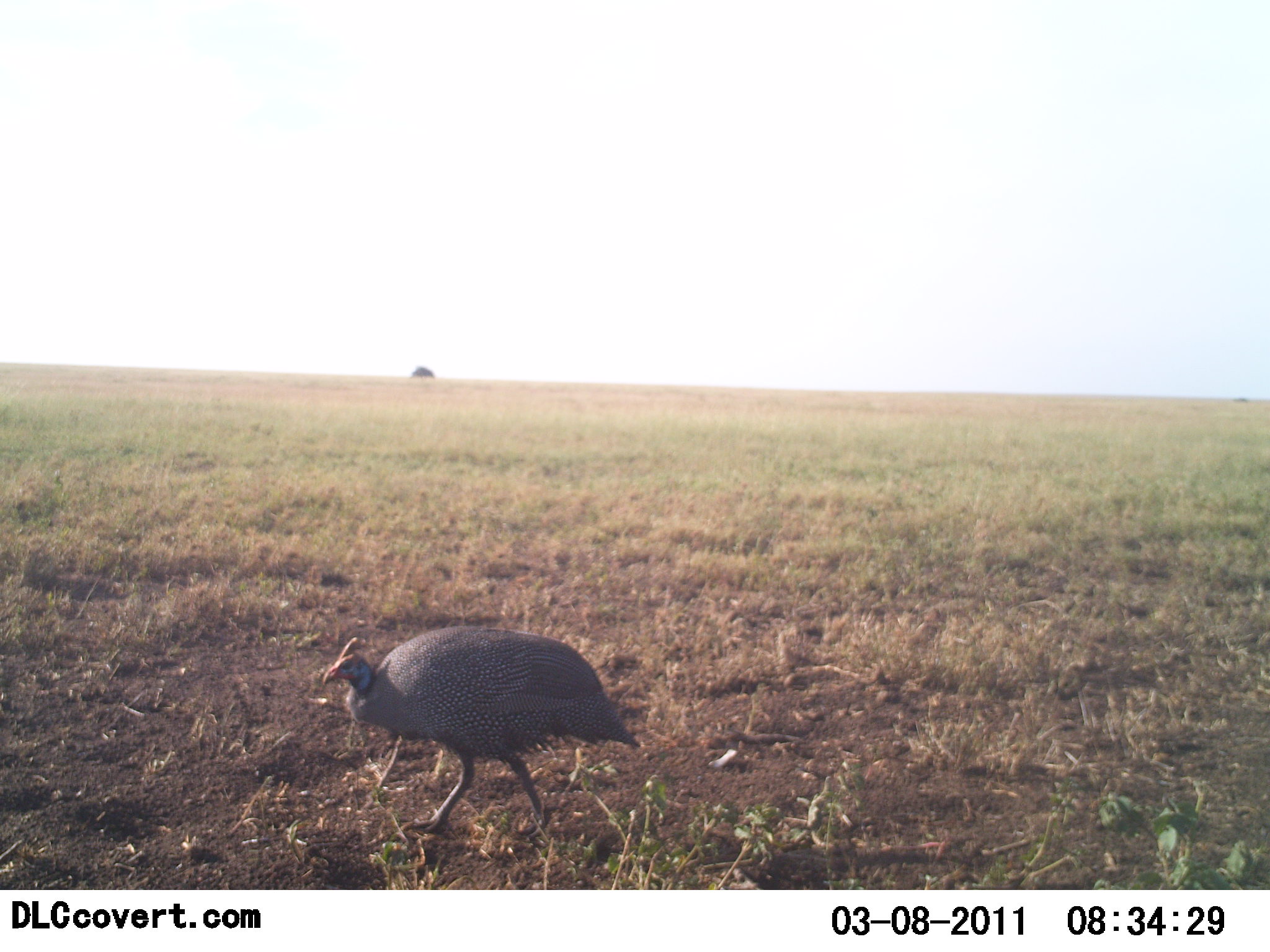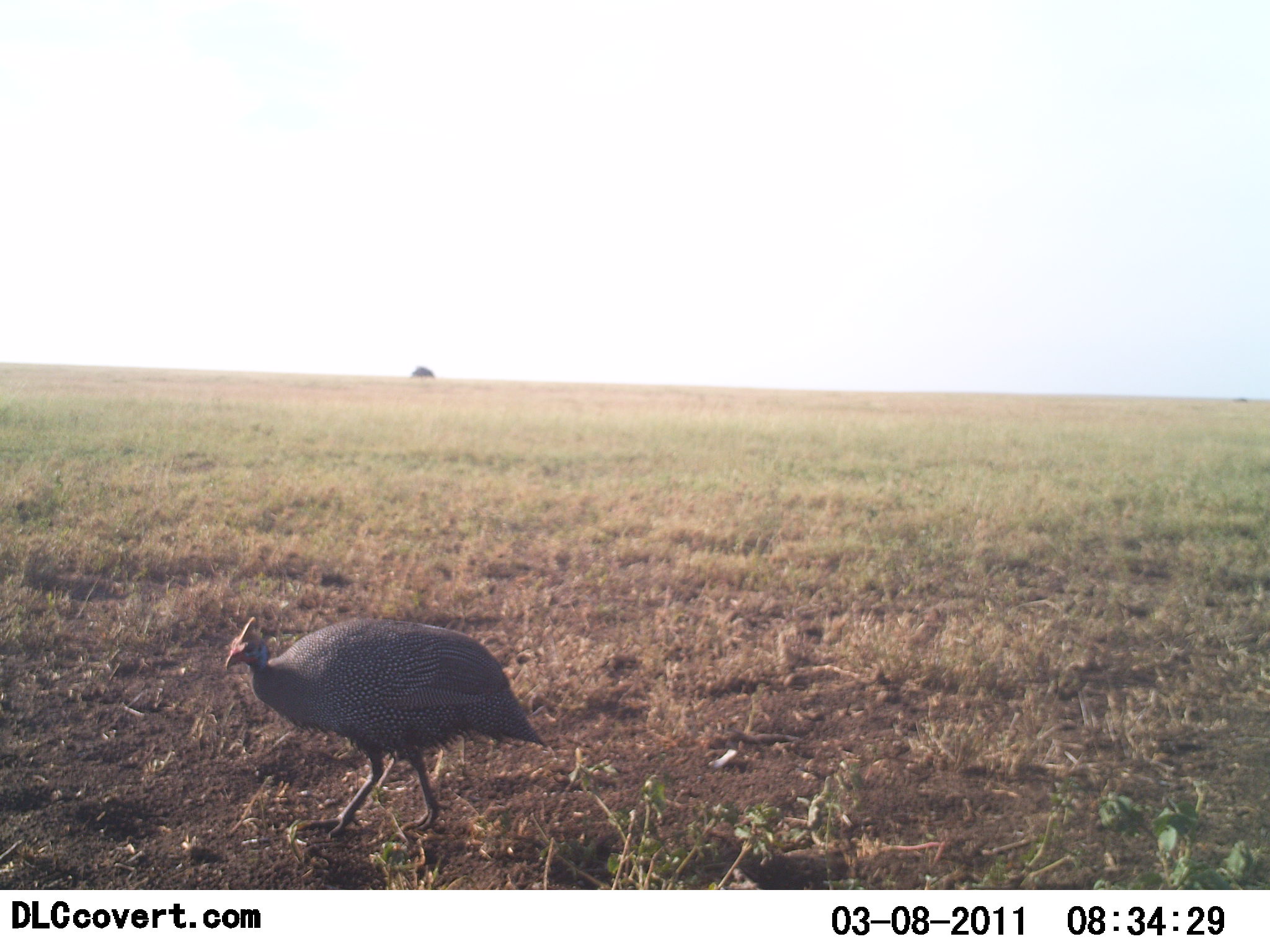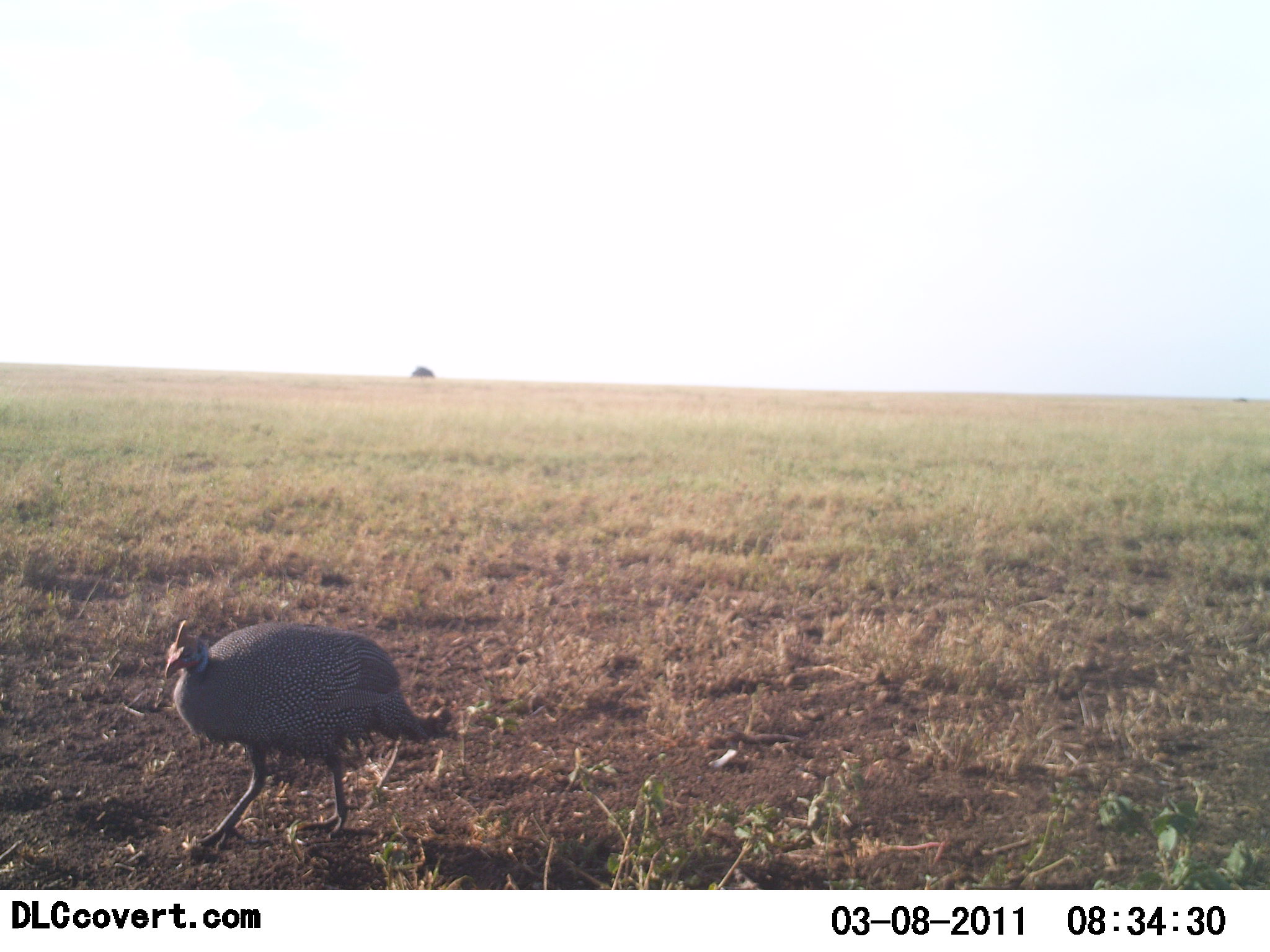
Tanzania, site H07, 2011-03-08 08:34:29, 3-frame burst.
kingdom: Animalia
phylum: Chordata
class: Aves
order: Galliformes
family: Numididae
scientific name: Numididae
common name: guinea fowl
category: guineafowl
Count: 1.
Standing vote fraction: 0%.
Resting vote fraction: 0%.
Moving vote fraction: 100%.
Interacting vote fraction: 0%.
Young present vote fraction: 0%.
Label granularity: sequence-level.